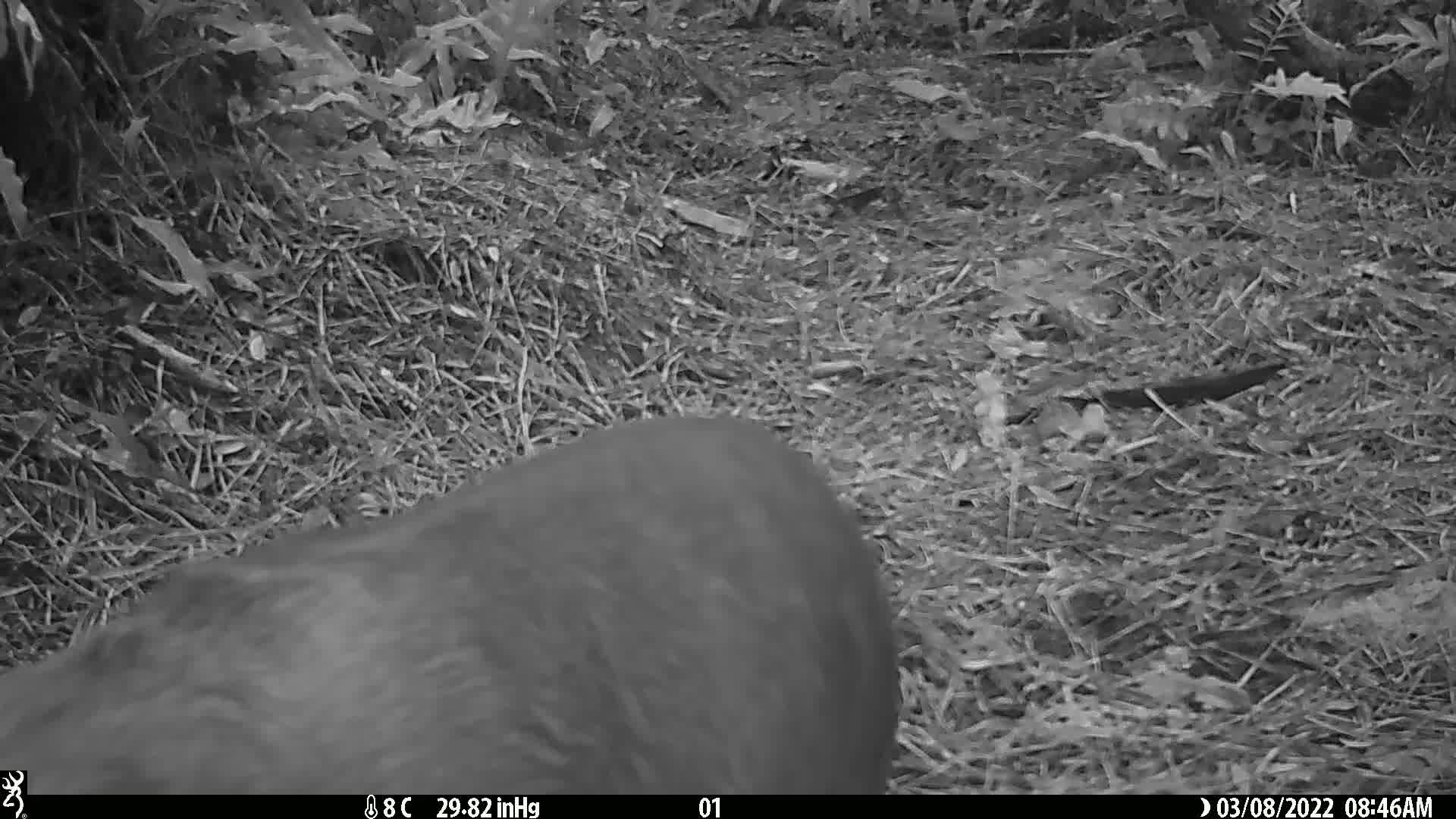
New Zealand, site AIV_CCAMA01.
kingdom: Animalia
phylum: Chordata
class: Mammalia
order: Carnivora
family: Otariidae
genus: Phocarctos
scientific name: Phocarctos hookeri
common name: new zealand sea lion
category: sealion